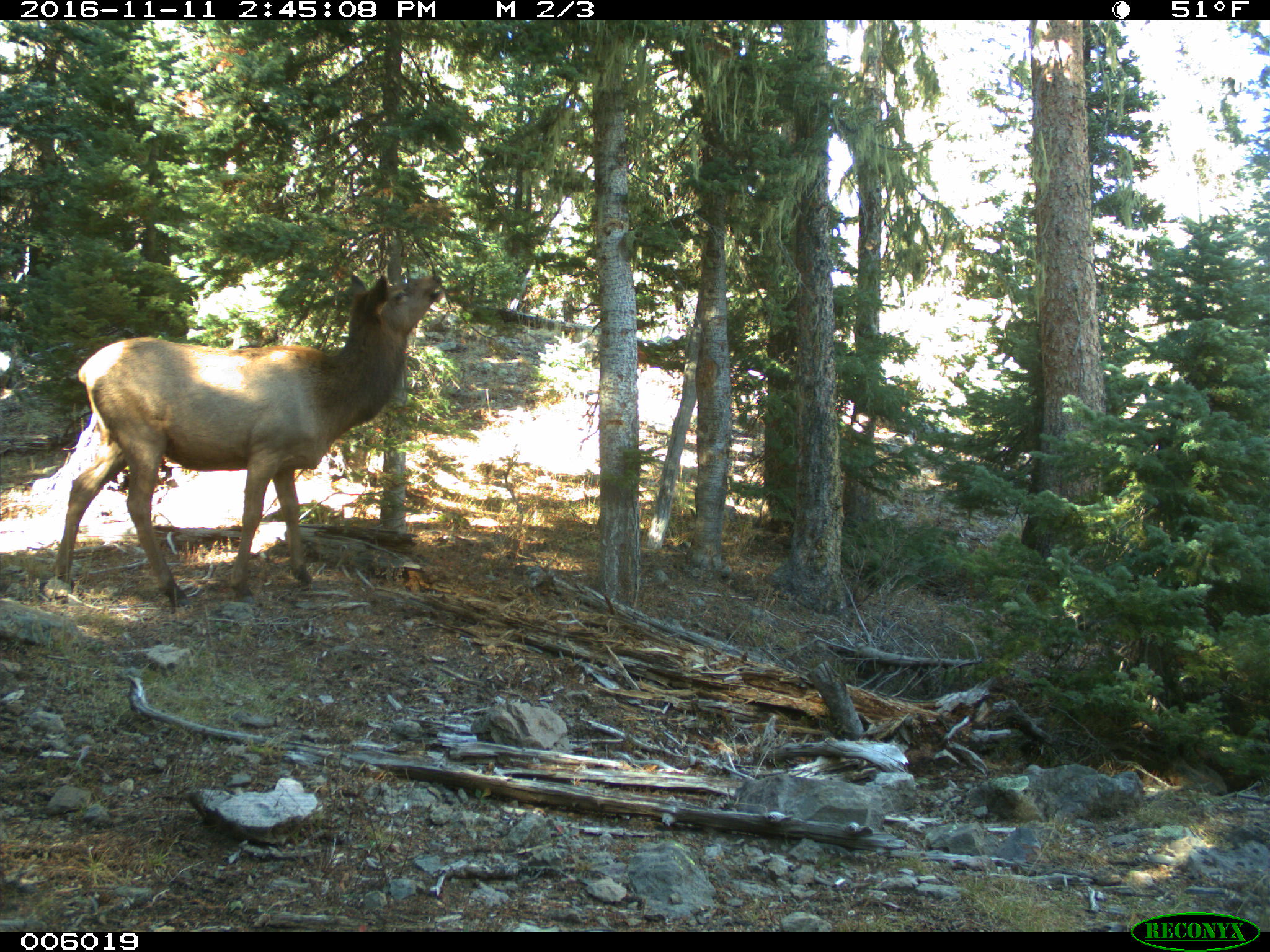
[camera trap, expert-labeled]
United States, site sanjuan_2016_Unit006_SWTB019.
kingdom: Animalia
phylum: Chordata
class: Mammalia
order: Artiodactyla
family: Cervidae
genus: Cervus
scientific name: Cervus elaphus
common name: red deer